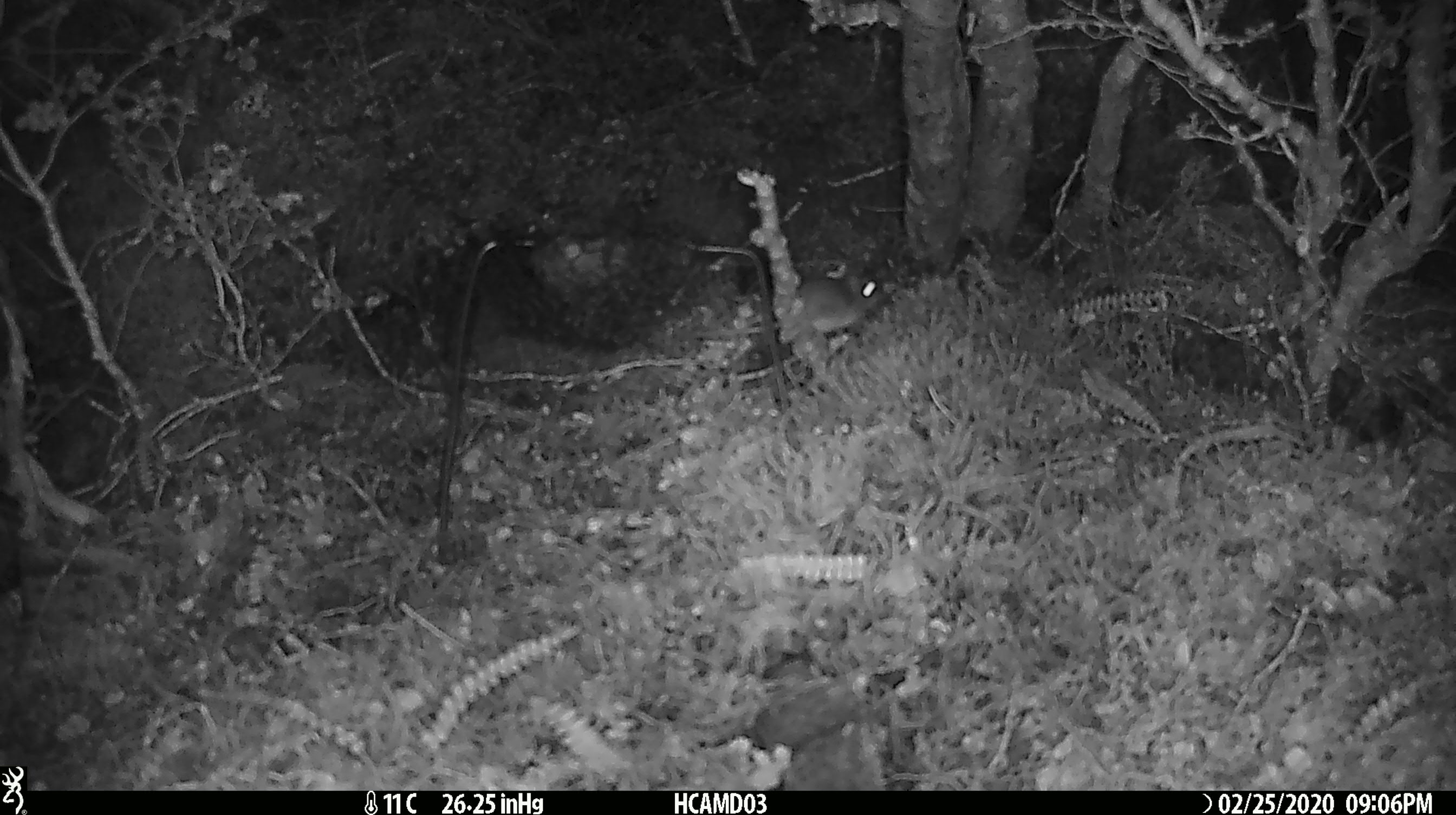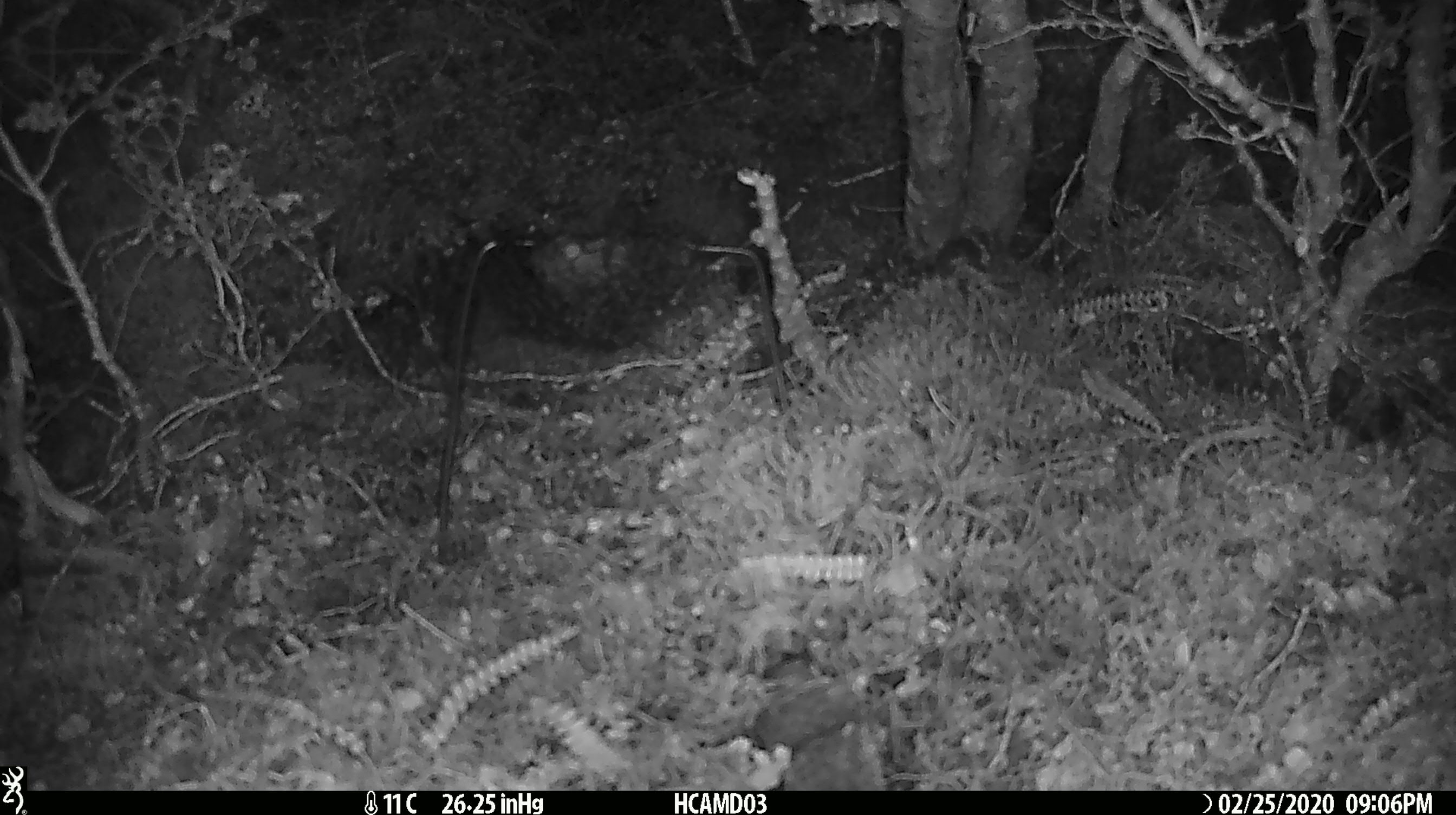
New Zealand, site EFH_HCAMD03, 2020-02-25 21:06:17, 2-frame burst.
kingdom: Animalia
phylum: Chordata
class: Mammalia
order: Rodentia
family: Muridae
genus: Mus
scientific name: Mus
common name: mouse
Mouse (Mus).